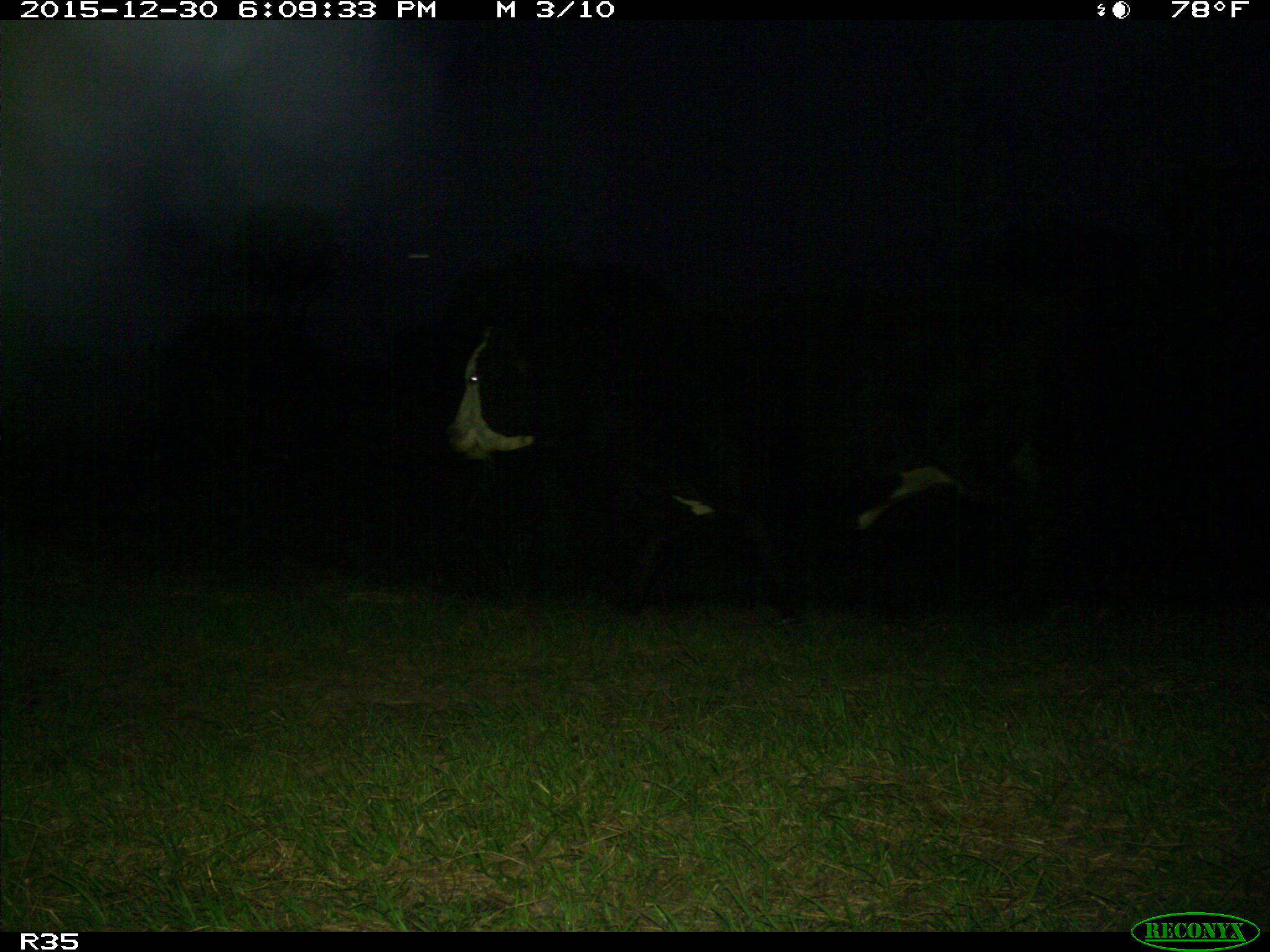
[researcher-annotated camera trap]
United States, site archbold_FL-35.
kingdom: Animalia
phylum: Chordata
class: Mammalia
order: Artiodactyla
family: Bovidae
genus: Bos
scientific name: Bos taurus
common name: domestic cow